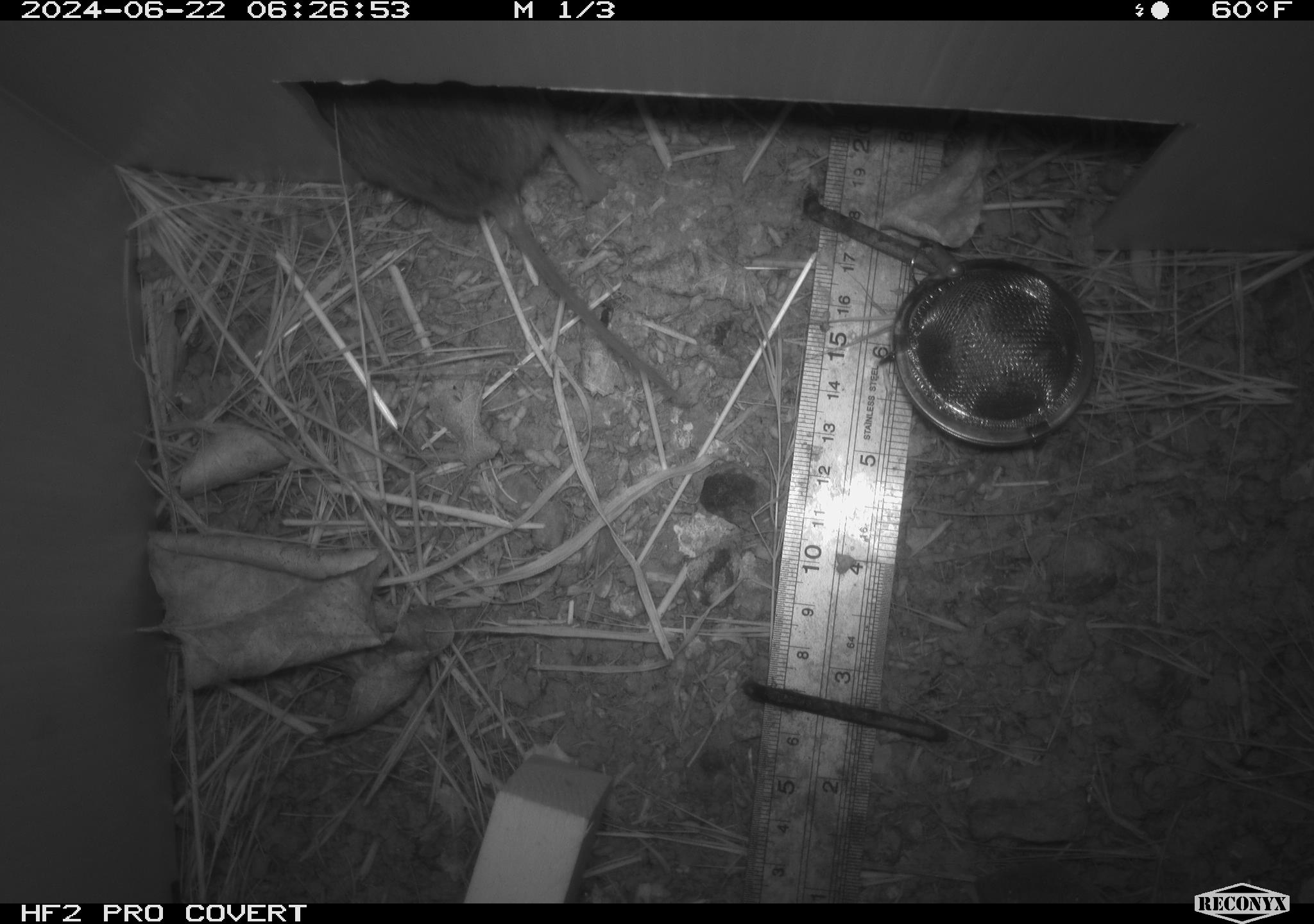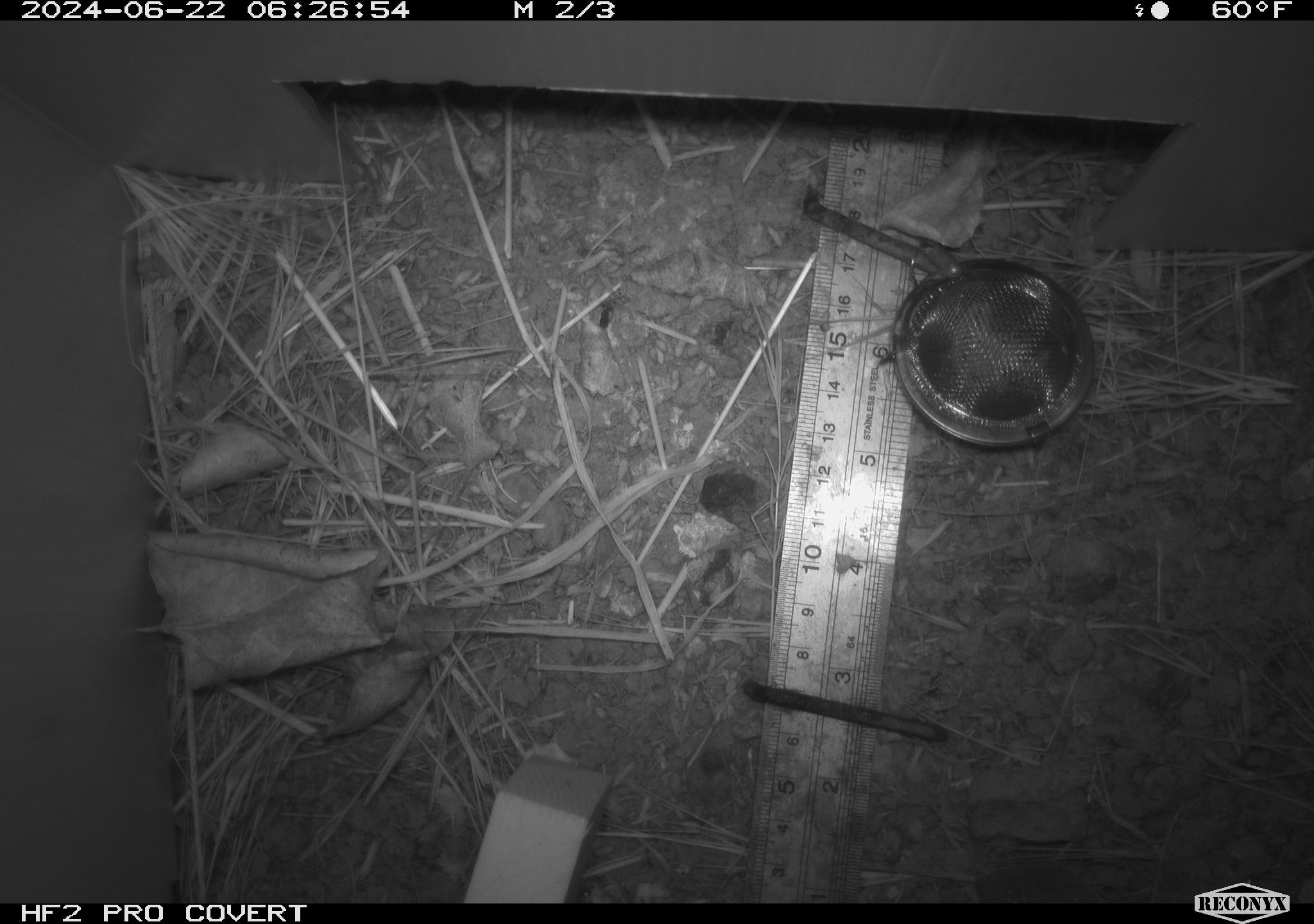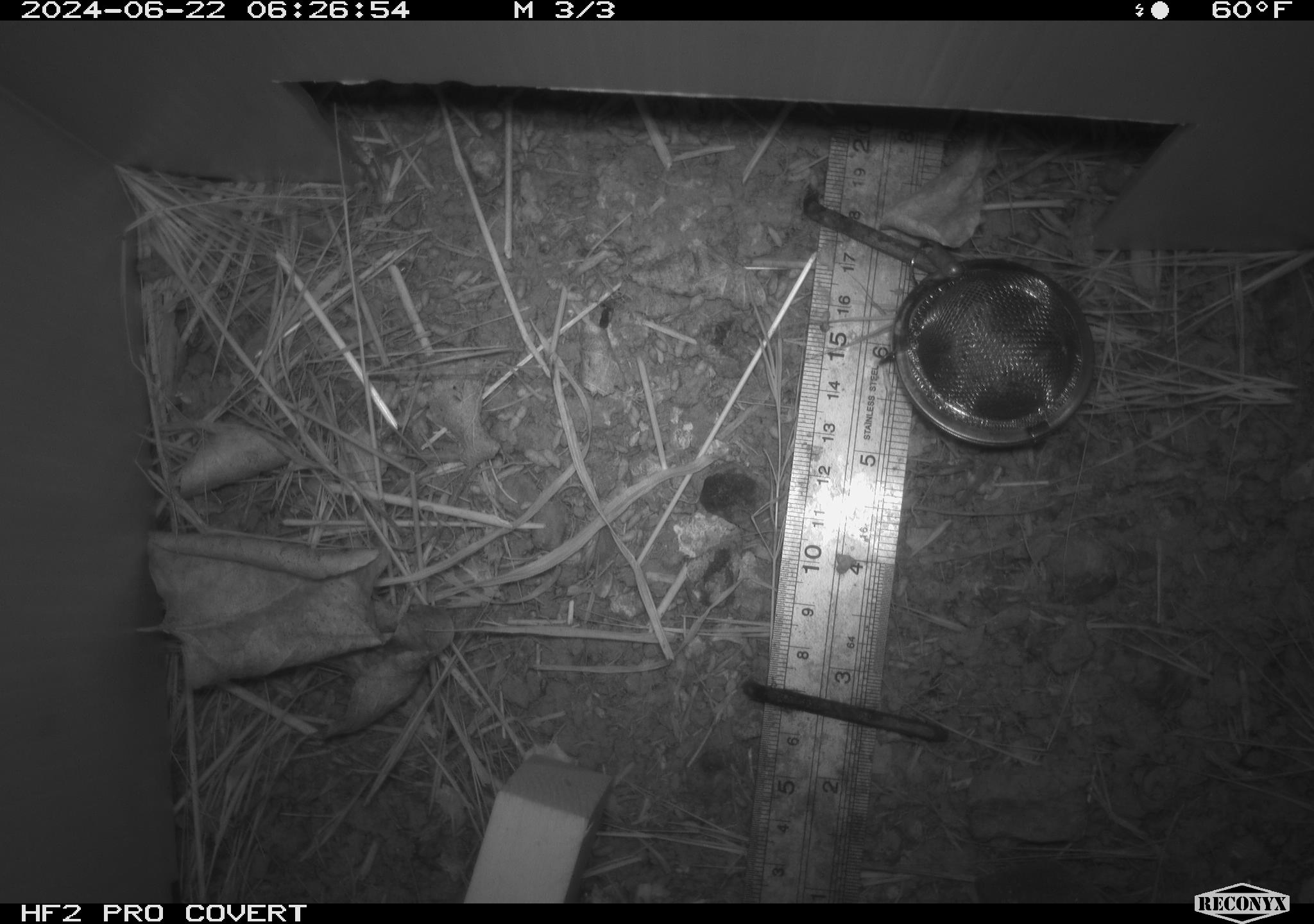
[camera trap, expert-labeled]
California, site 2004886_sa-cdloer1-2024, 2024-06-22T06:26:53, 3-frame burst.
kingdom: Animalia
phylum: Chordata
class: Mammalia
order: Rodentia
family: Cricetidae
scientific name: Arvicolinae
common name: voles, lemmings, and muskrats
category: arvicolinae subfamily